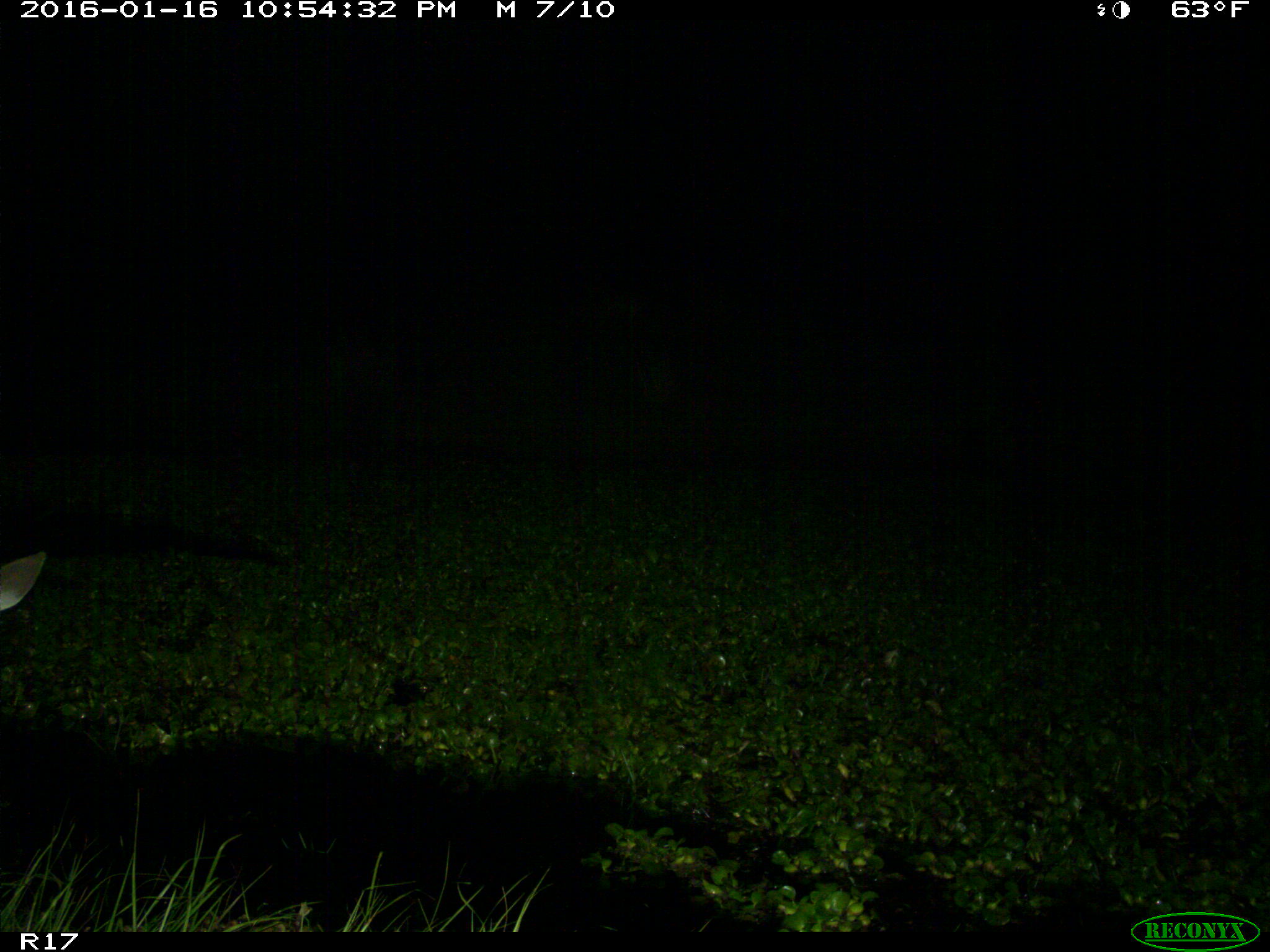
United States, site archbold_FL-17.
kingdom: Animalia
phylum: Chordata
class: Mammalia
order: Artiodactyla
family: Cervidae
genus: Odocoileus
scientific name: Odocoileus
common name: deer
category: unidentified deer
Unidentified deer (deer) (Odocoileus).